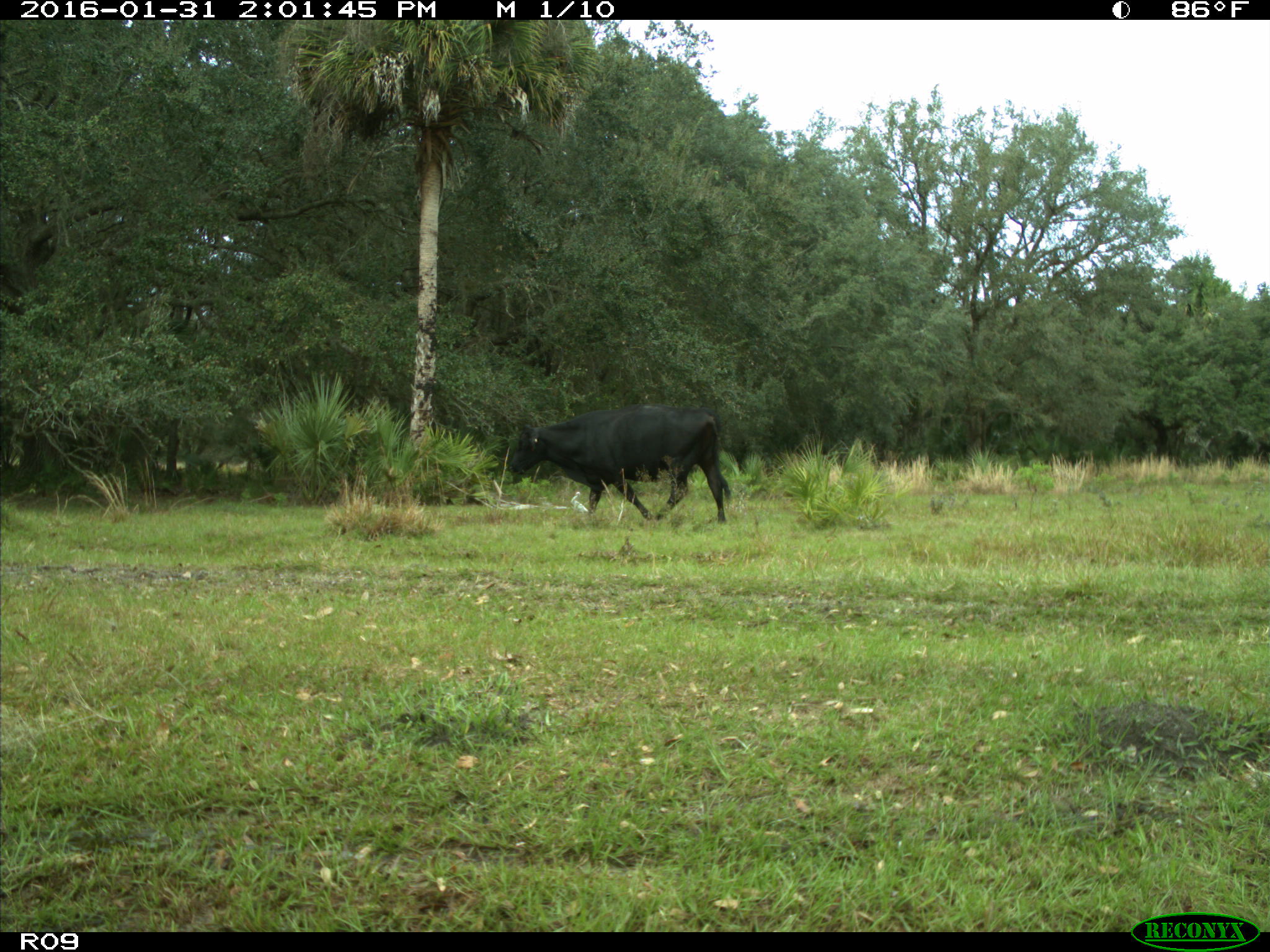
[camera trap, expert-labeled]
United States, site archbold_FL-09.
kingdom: Animalia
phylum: Chordata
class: Mammalia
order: Artiodactyla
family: Bovidae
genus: Bos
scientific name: Bos taurus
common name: domestic cow